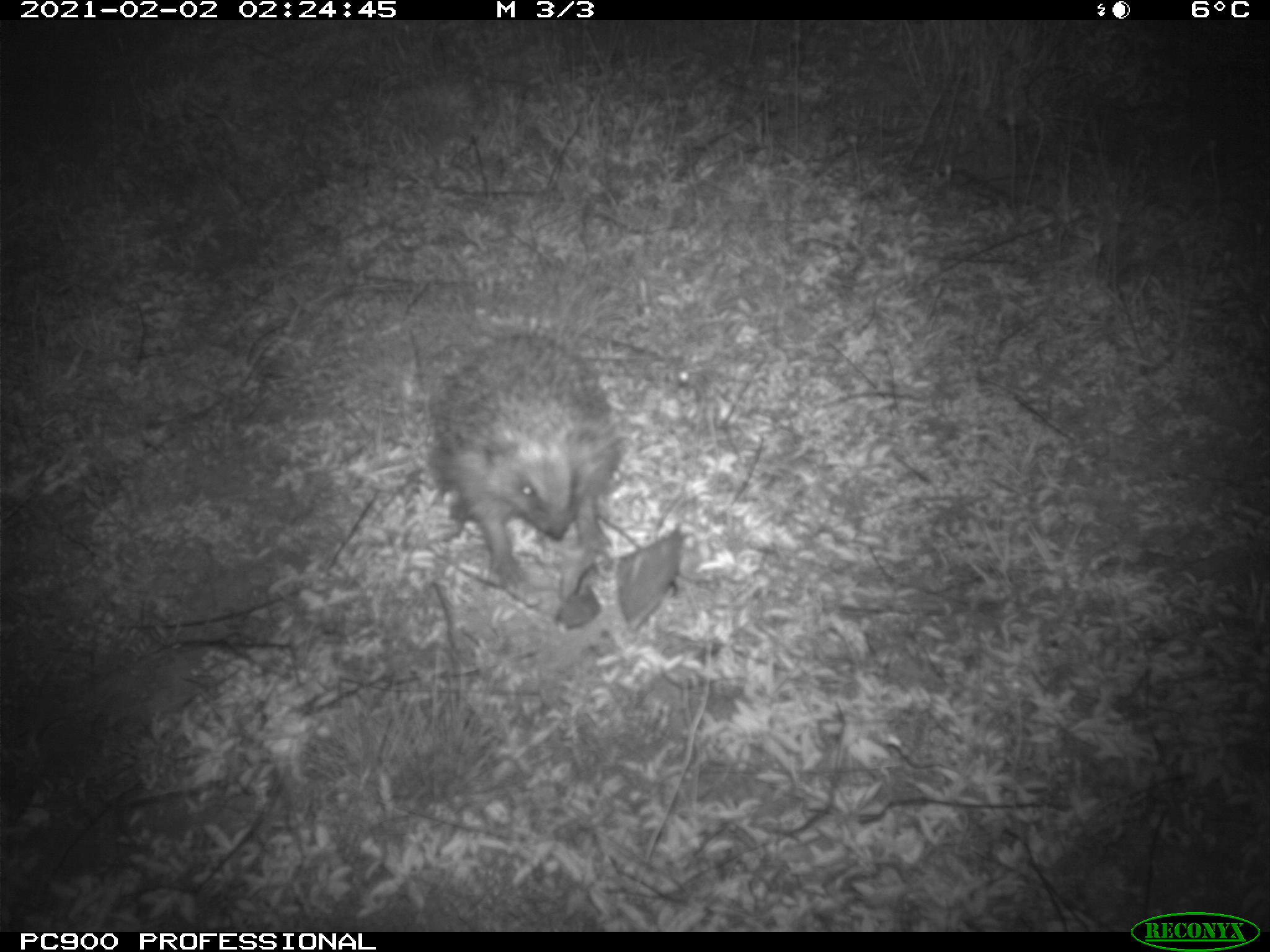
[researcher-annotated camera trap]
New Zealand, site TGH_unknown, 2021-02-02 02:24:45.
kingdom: Animalia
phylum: Chordata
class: Mammalia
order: Eulipotyphla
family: Erinaceidae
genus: Erinaceus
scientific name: Erinaceus europaeus europaeus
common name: european hedgehog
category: hedgehog